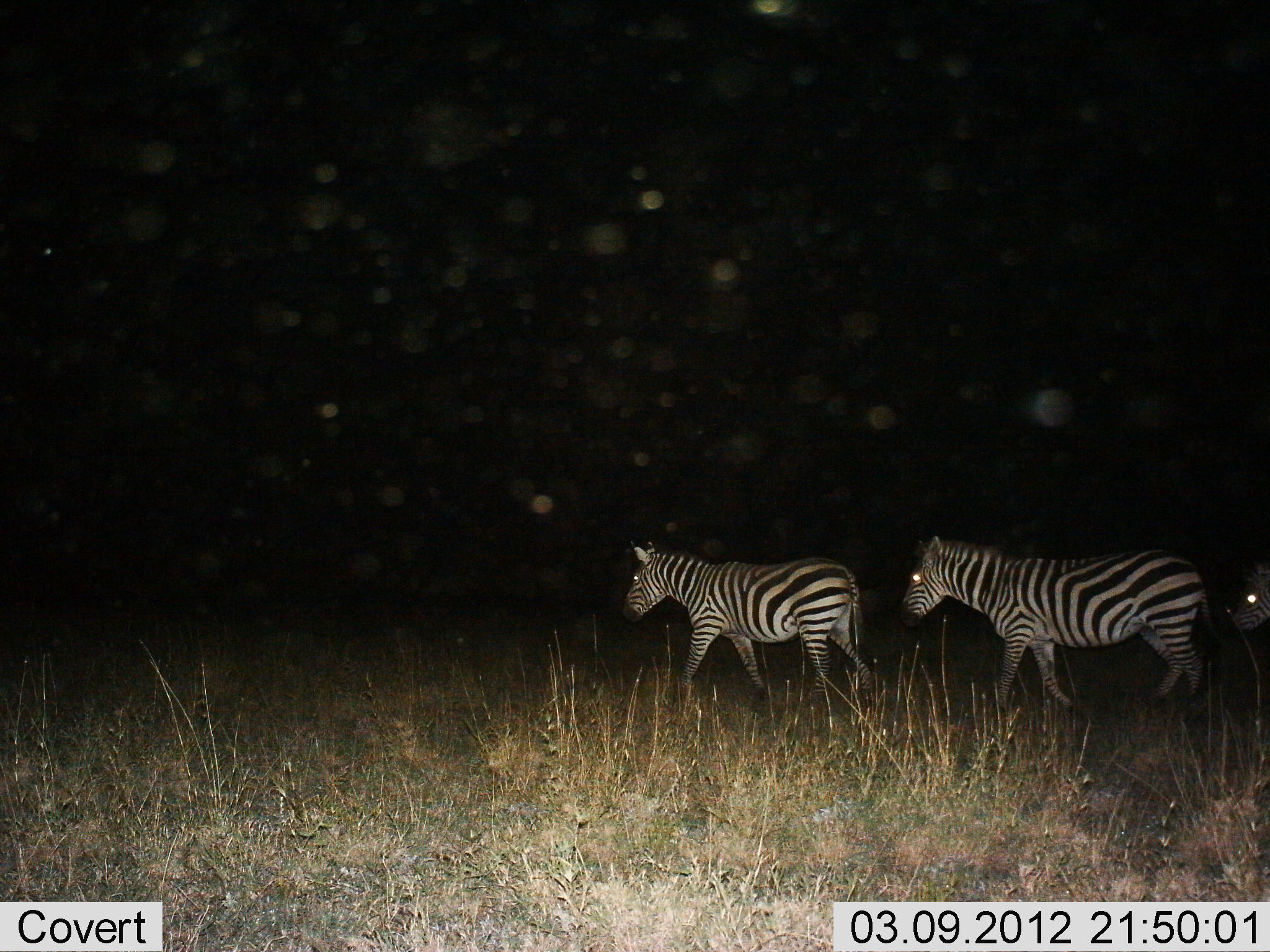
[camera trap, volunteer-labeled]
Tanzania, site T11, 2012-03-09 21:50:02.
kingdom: Animalia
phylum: Chordata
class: Mammalia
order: Perissodactyla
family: Equidae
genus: Equus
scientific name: Equus quagga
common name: plains zebra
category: zebra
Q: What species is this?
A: Zebra (plains zebra) (Equus quagga).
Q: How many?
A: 3.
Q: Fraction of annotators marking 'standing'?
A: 7%.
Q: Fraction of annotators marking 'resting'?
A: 0%.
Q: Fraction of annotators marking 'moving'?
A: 100%.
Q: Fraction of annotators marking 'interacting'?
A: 0%.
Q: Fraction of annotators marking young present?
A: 0%.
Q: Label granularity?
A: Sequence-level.